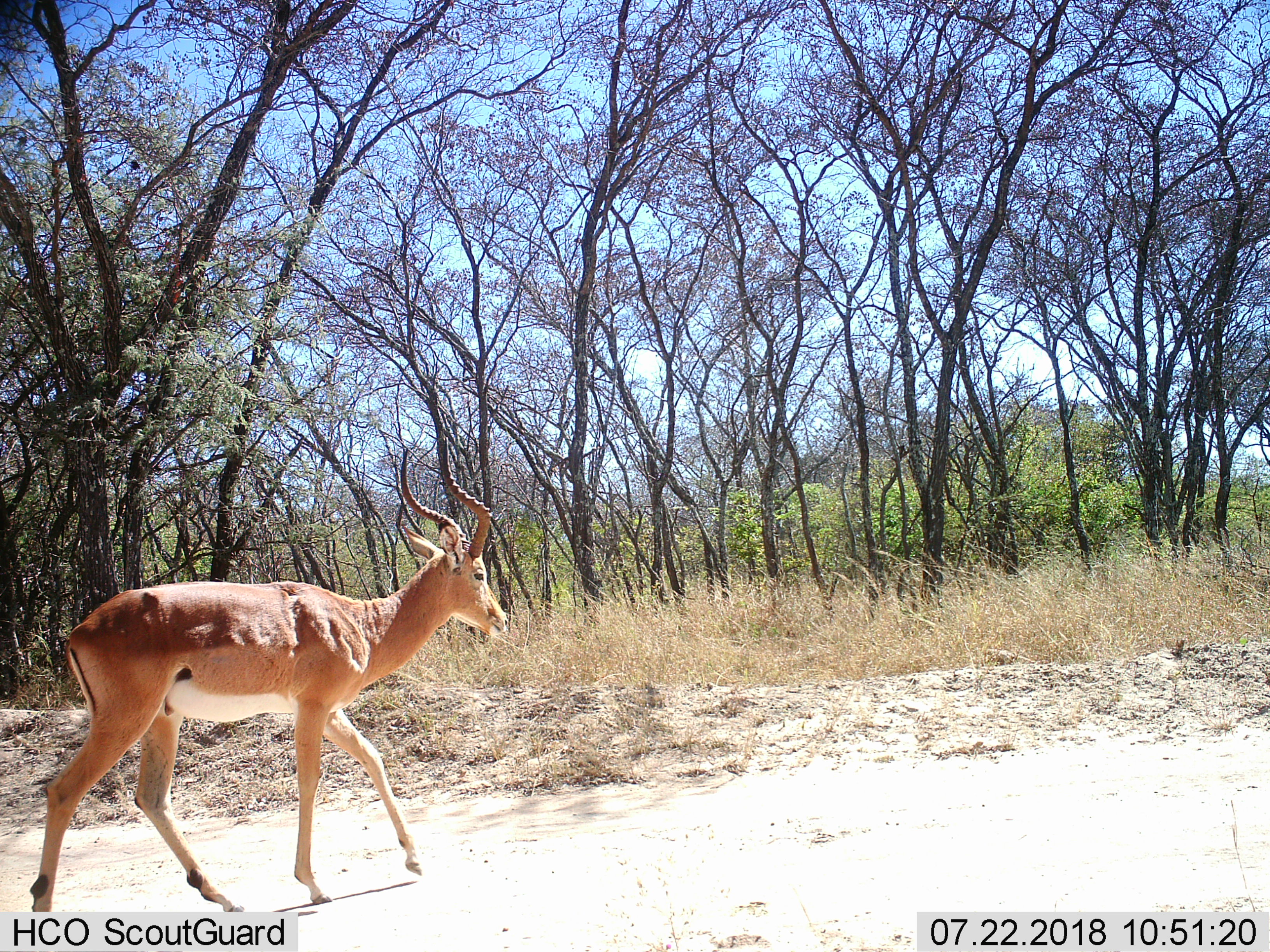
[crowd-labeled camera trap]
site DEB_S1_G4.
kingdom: Animalia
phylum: Chordata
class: Mammalia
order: Artiodactyla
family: Bovidae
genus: Aepyceros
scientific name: Aepyceros melampus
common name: impala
Impala (Aepyceros melampus), count 1. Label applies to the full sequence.